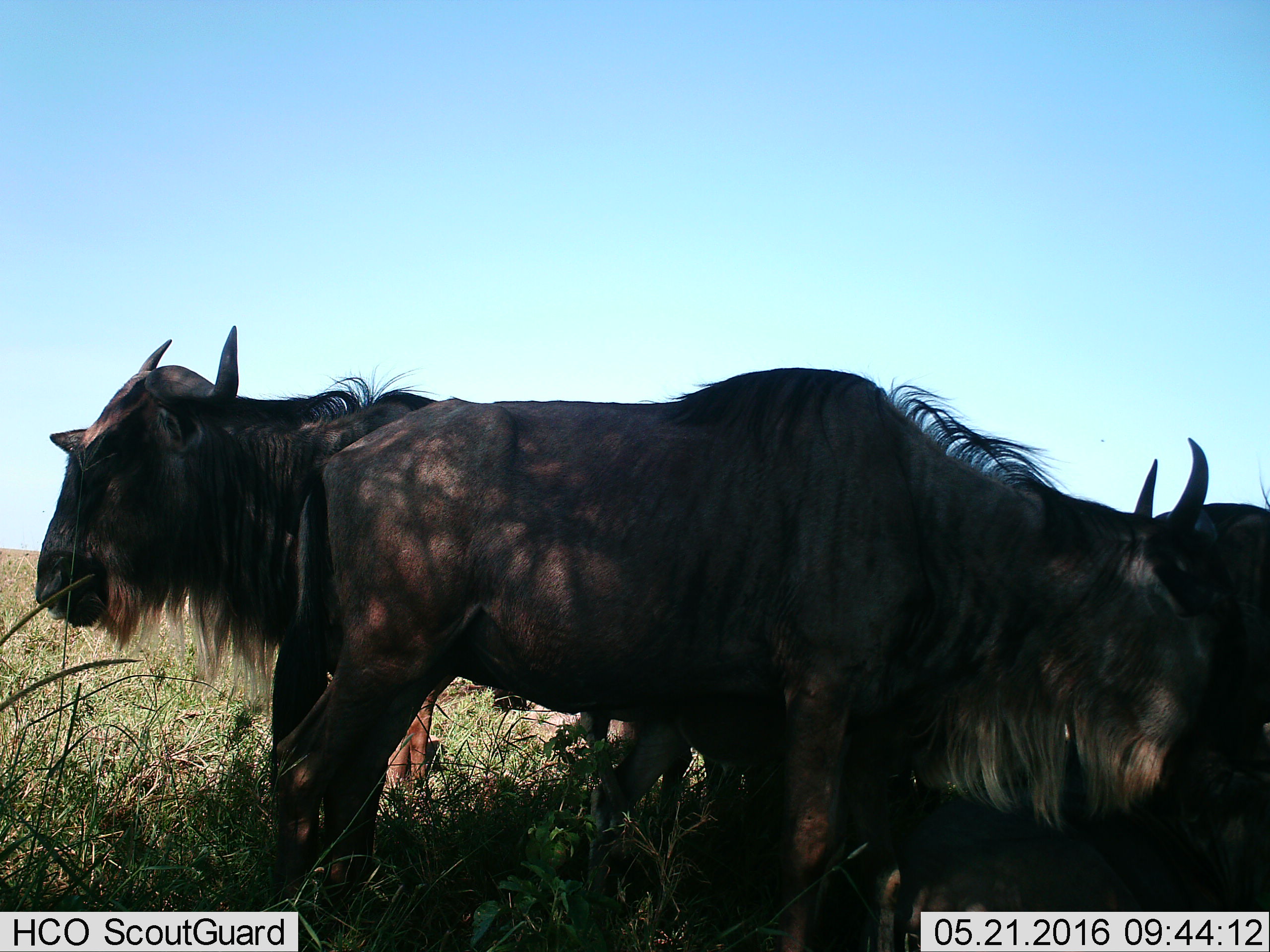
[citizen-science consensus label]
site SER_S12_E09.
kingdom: Animalia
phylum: Chordata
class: Mammalia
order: Artiodactyla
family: Bovidae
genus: Connochaetes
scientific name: Connochaetes taurinus taurinus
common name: blue wildebeest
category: wildebeestblue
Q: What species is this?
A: Wildebeestblue (blue wildebeest) (Connochaetes taurinus taurinus).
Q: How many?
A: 5.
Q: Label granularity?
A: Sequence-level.